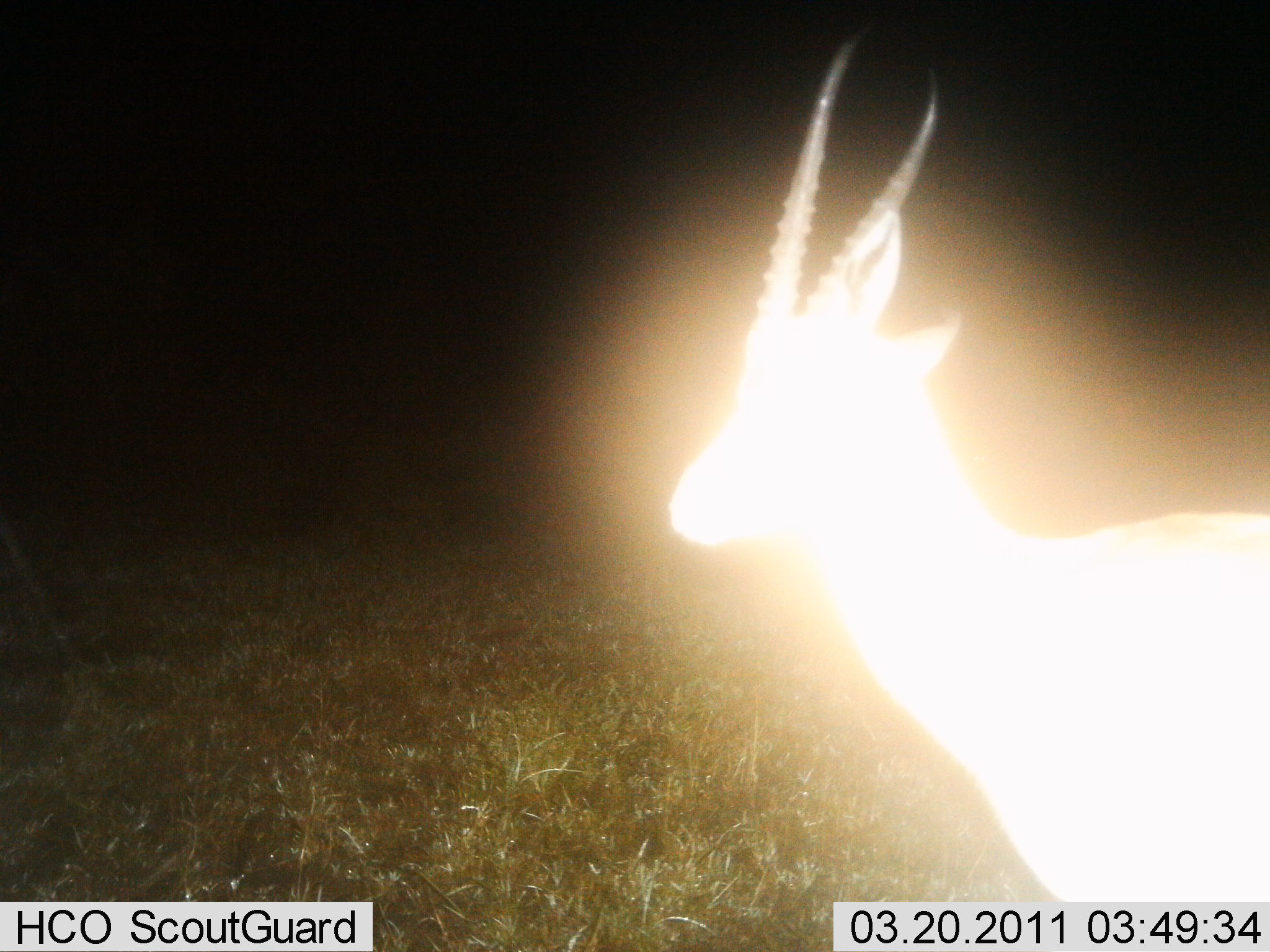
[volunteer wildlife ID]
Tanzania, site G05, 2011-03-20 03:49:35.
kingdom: Animalia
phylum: Chordata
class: Mammalia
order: Artiodactyla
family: Bovidae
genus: Nanger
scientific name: Nanger granti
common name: grant's gazelle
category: gazellegrants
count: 1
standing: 92%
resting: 0%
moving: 8%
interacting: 0%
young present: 0%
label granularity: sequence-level